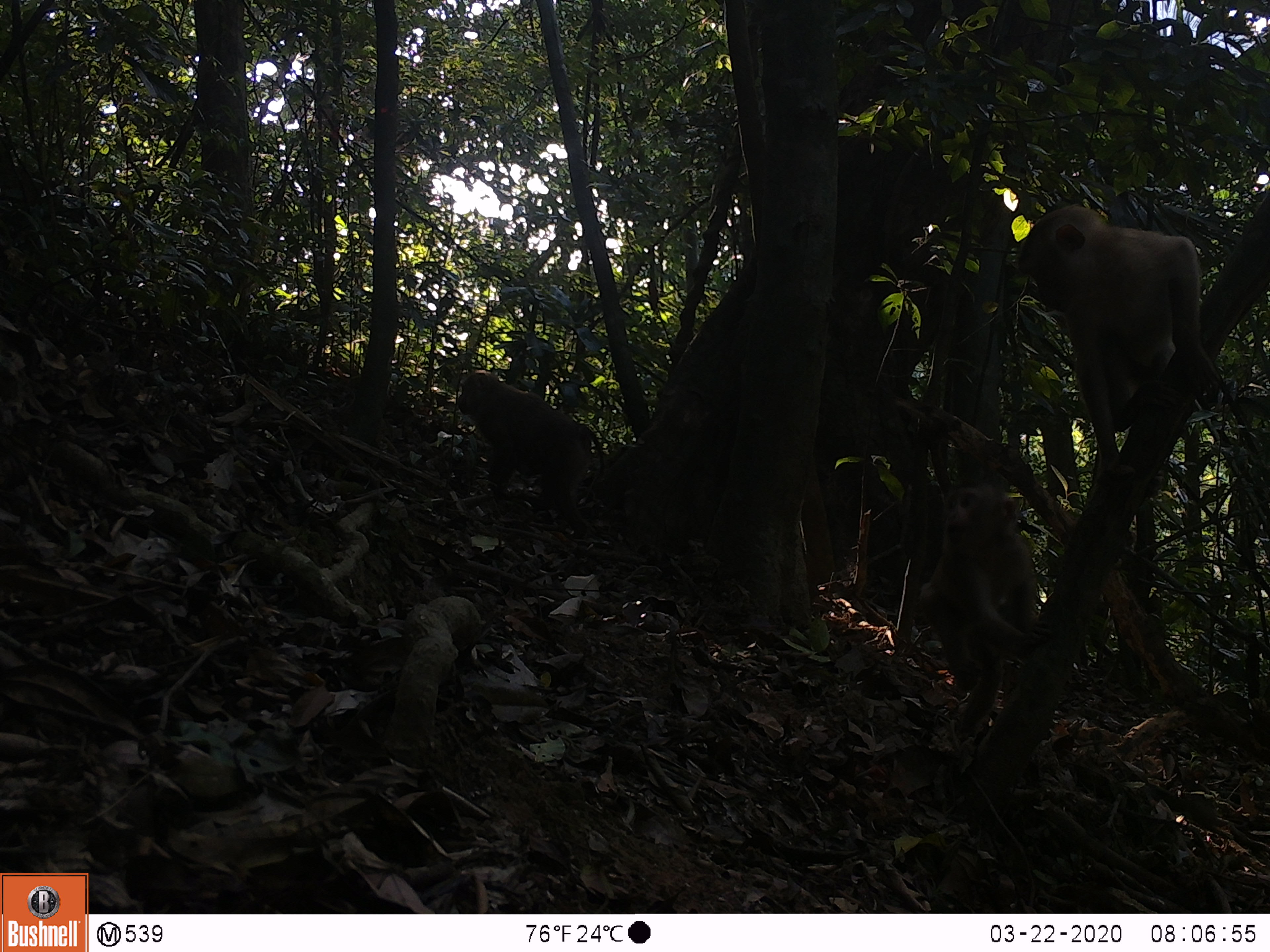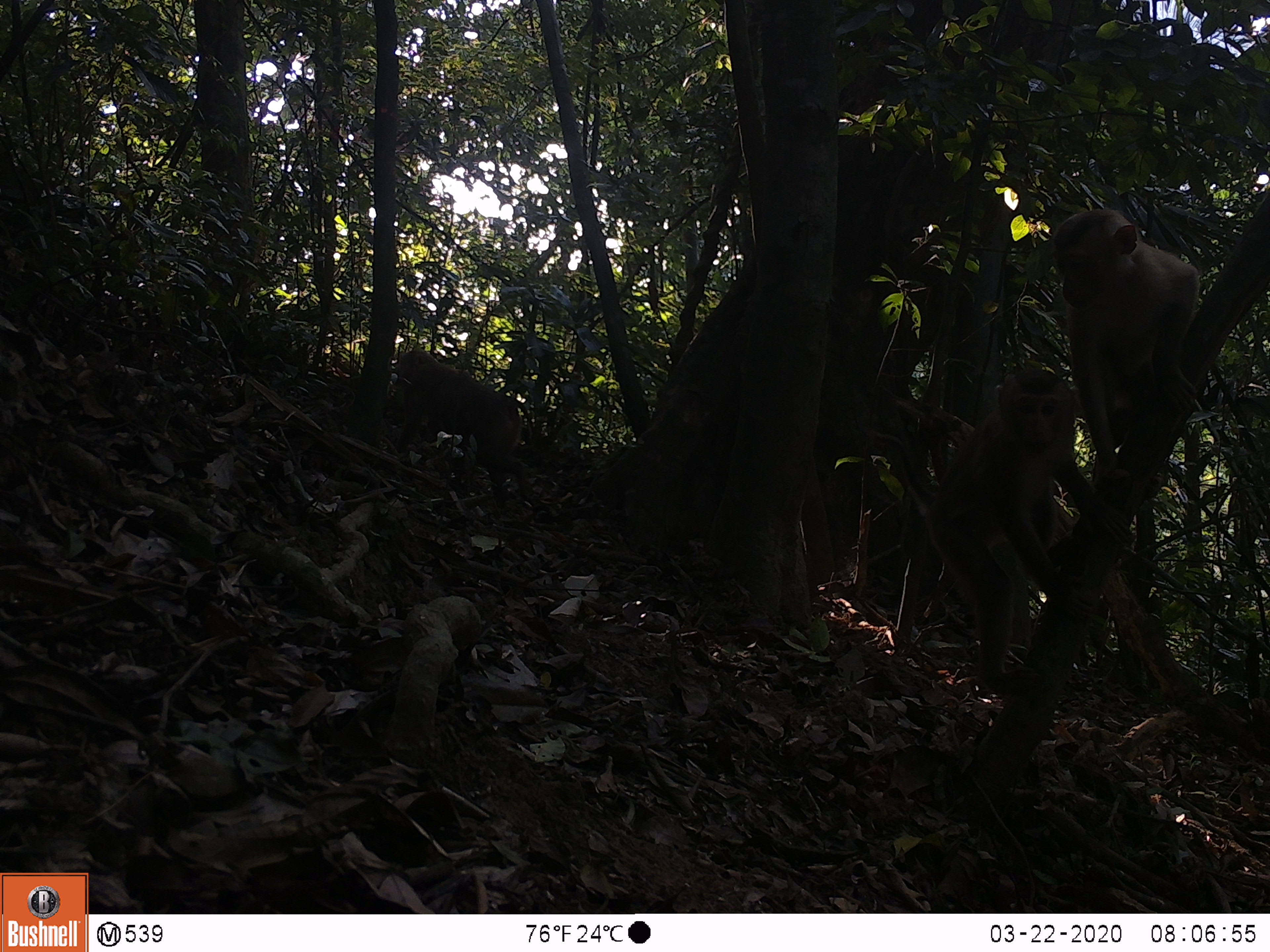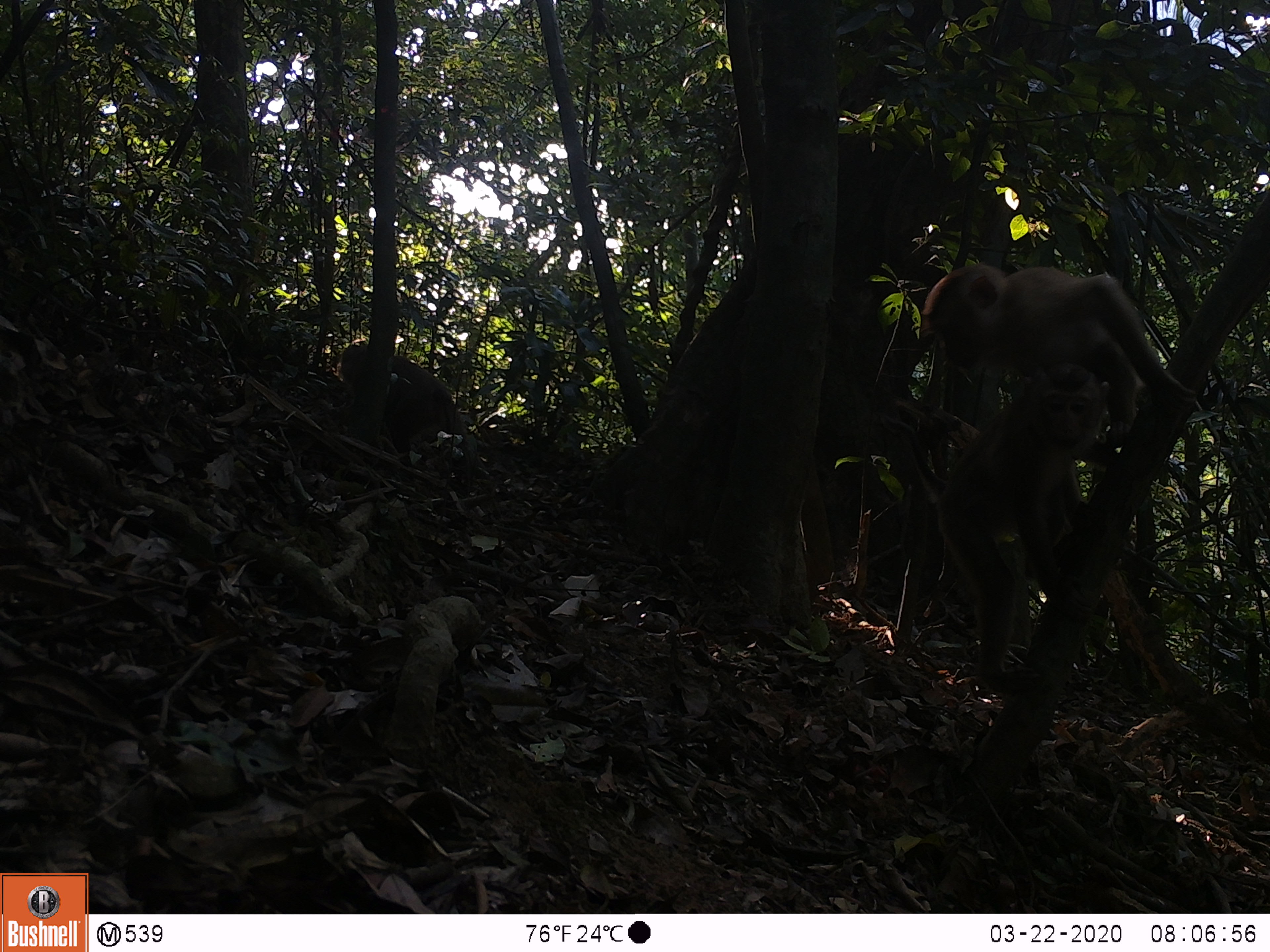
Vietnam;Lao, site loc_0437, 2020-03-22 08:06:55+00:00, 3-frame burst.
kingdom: Animalia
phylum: Chordata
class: Mammalia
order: Primates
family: Cercopithecidae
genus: Macaca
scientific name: Macaca nemestrina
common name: pig-tailed macaque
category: pig tailed macaque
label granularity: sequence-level